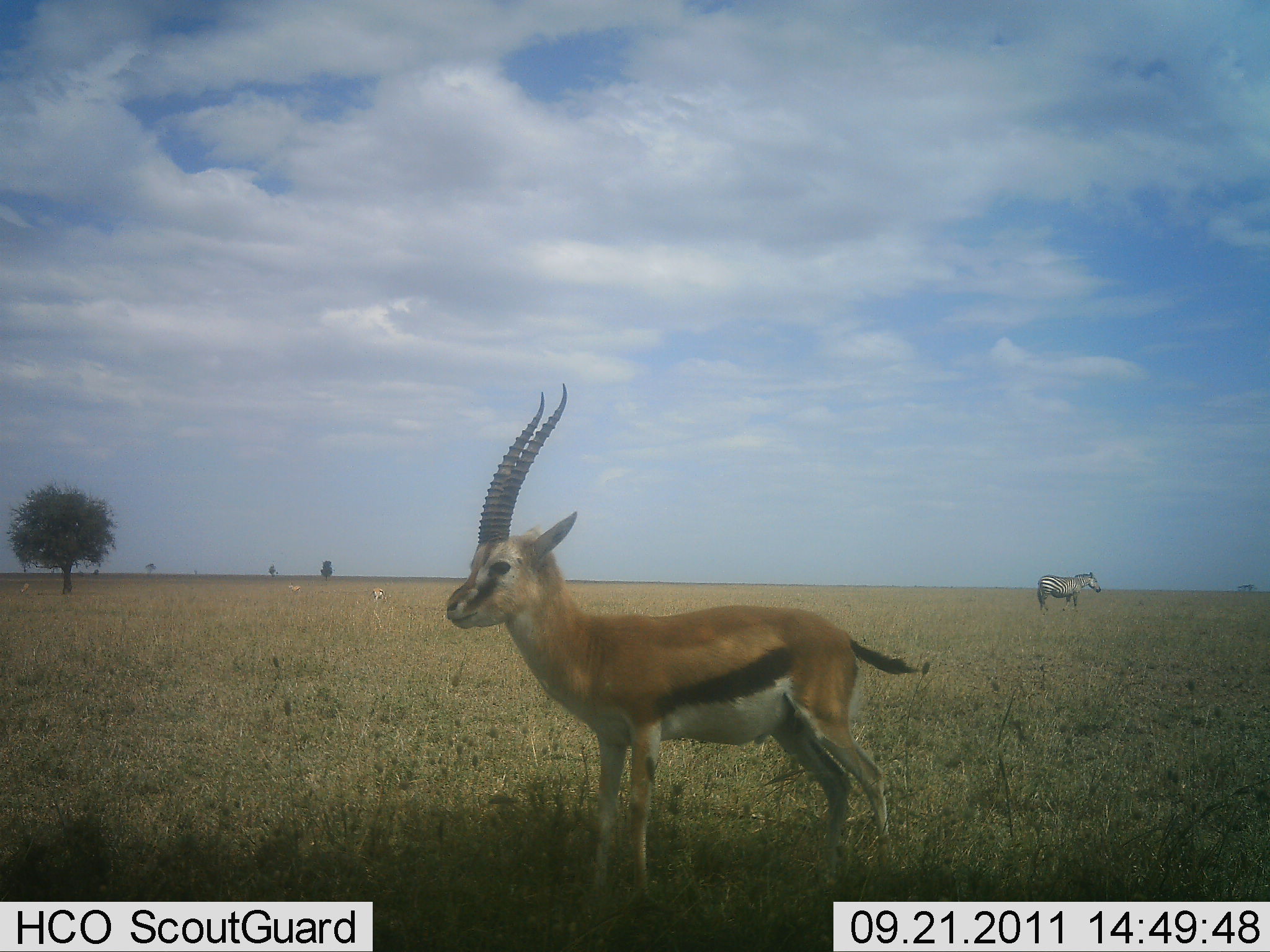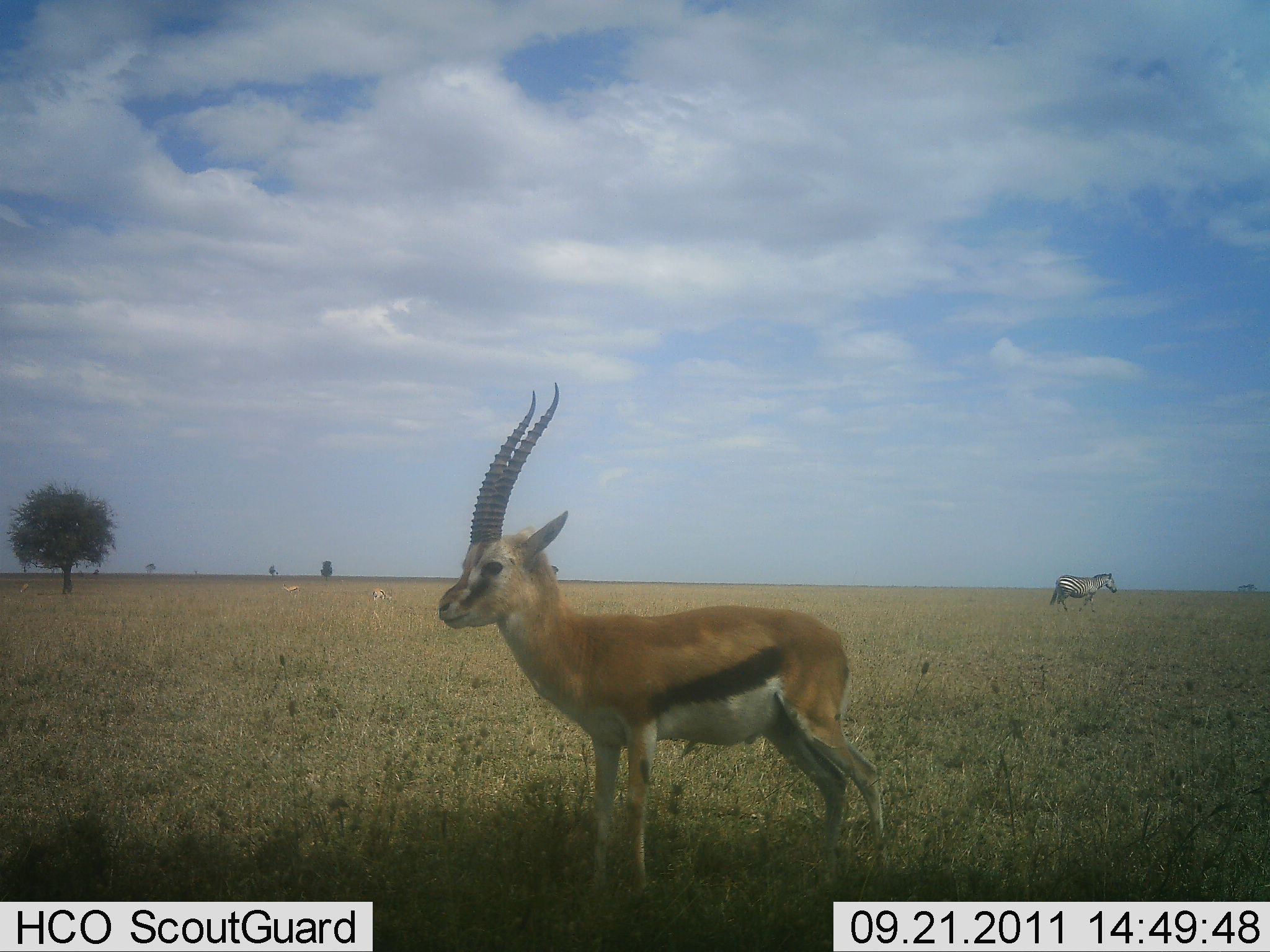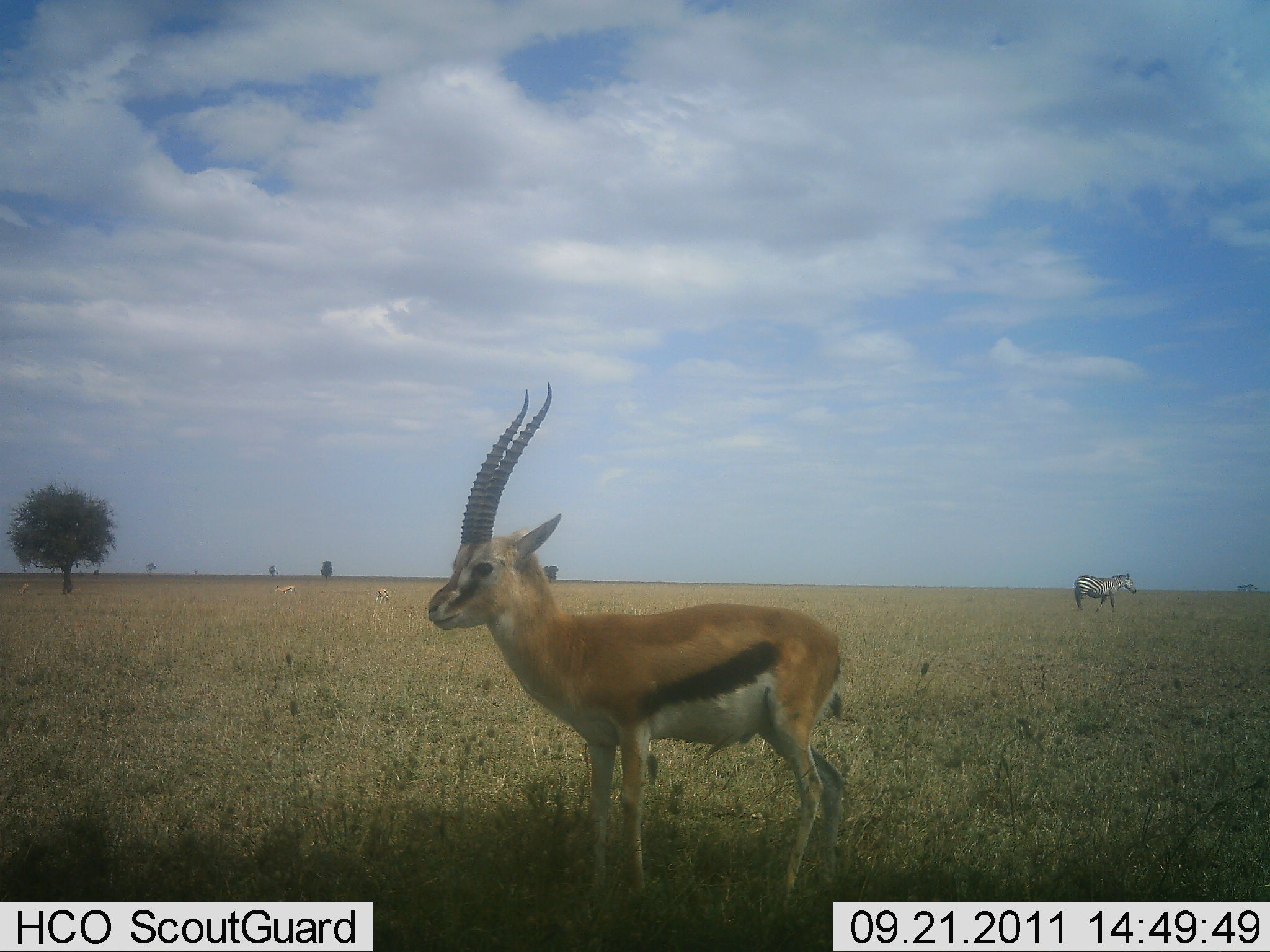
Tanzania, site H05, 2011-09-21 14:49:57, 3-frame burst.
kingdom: Animalia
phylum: Chordata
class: Mammalia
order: Artiodactyla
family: Bovidae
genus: Eudorcas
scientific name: Eudorcas thomsonii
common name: thomson's gazelle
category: gazellethomsons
Gazellethomsons (thomson's gazelle) (Eudorcas thomsonii), count 1. Behavior (volunteer vote fractions): standing 100%, resting 0%, moving 6%, interacting 0%. Young present (vote fraction): 0%. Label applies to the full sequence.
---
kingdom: Animalia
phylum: Chordata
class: Mammalia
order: Perissodactyla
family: Equidae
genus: Equus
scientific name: Equus quagga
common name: plains zebra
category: zebra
Zebra (plains zebra) (Equus quagga), count 1. Behavior (volunteer vote fractions): standing 31%, resting 0%, moving 85%, interacting 0%. Young present (vote fraction): 0%. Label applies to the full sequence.